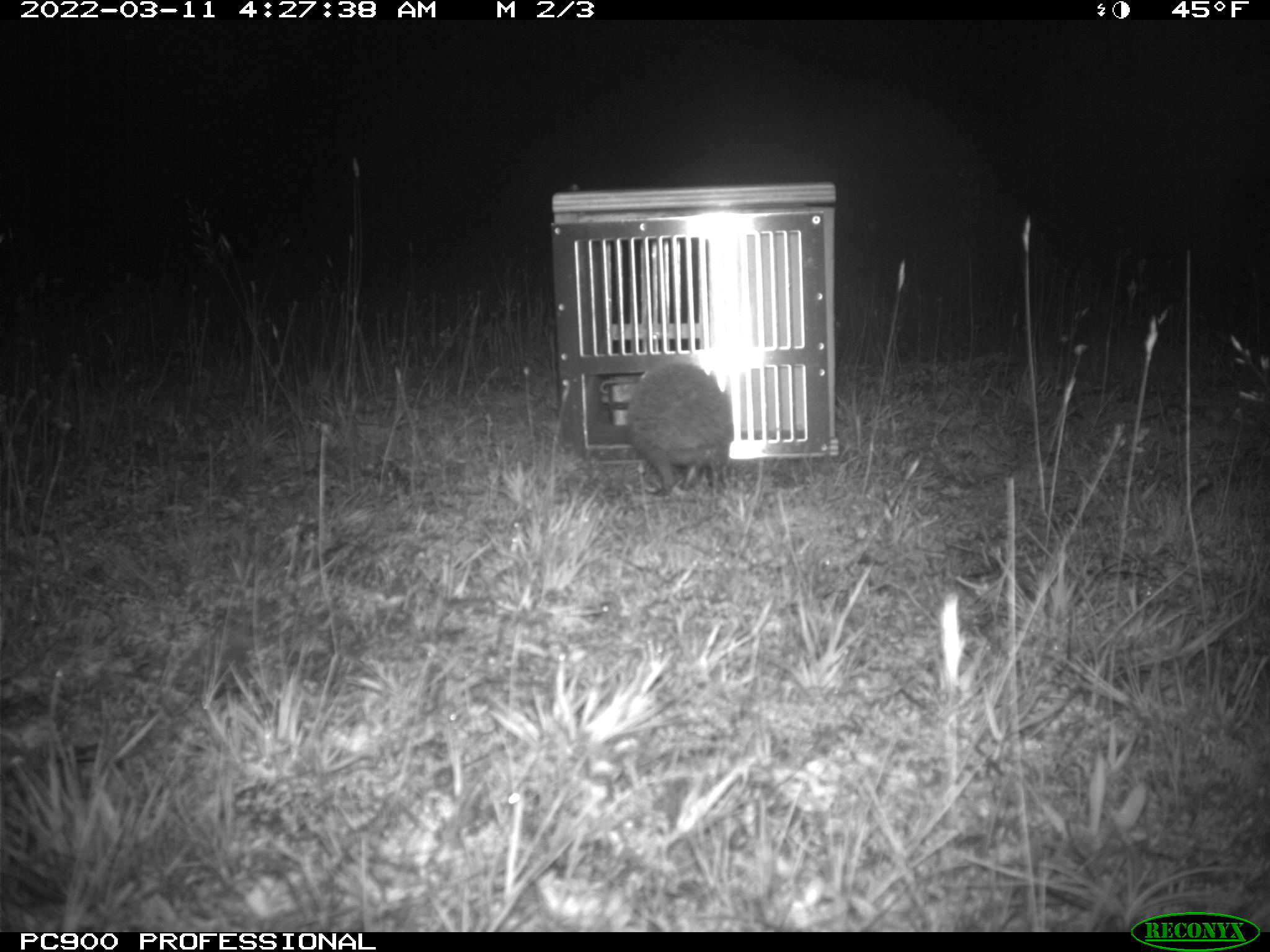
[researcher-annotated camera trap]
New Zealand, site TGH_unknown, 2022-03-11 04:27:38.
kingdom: Animalia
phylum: Chordata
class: Mammalia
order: Eulipotyphla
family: Erinaceidae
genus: Erinaceus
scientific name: Erinaceus europaeus europaeus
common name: european hedgehog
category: hedgehog